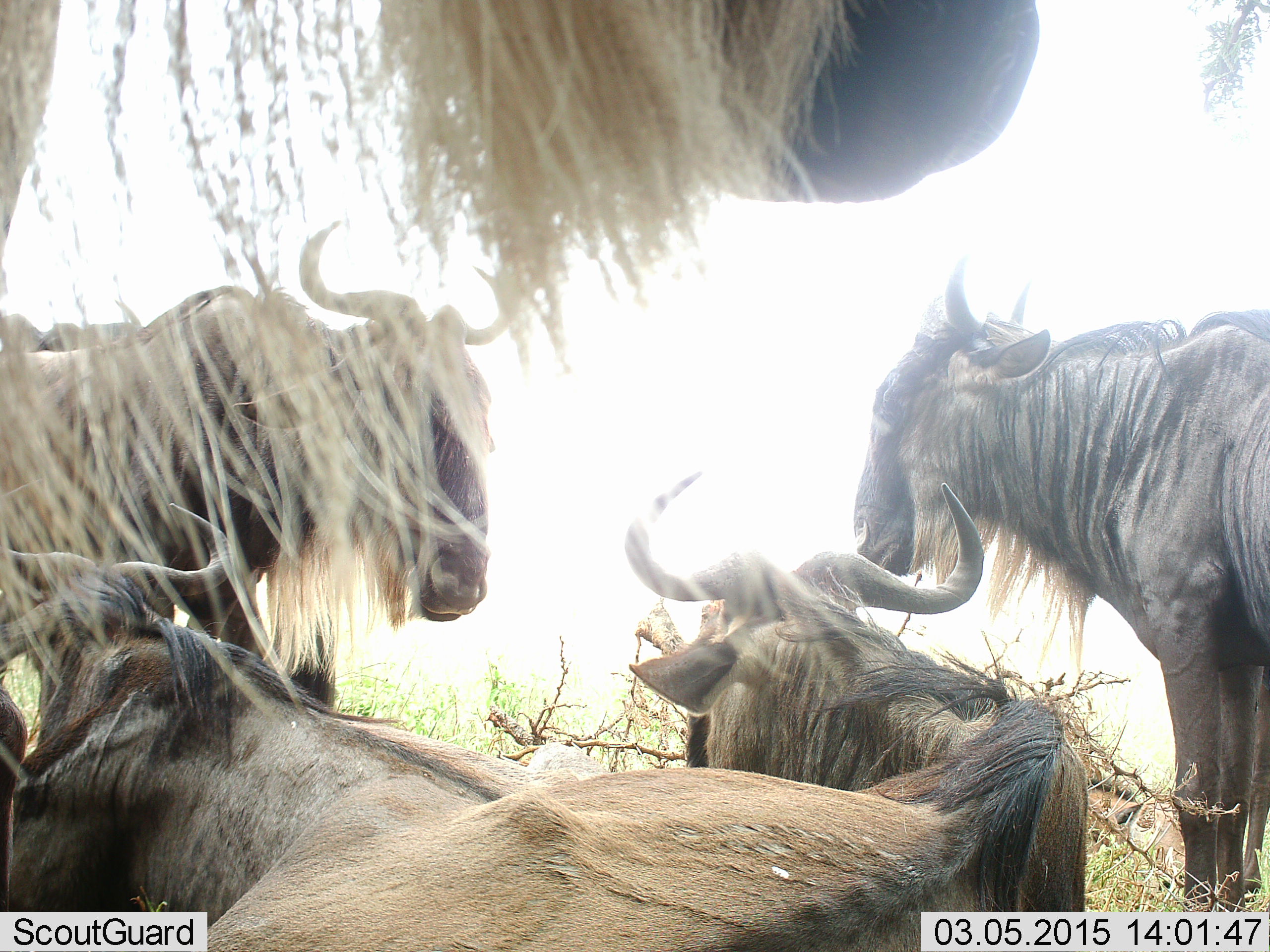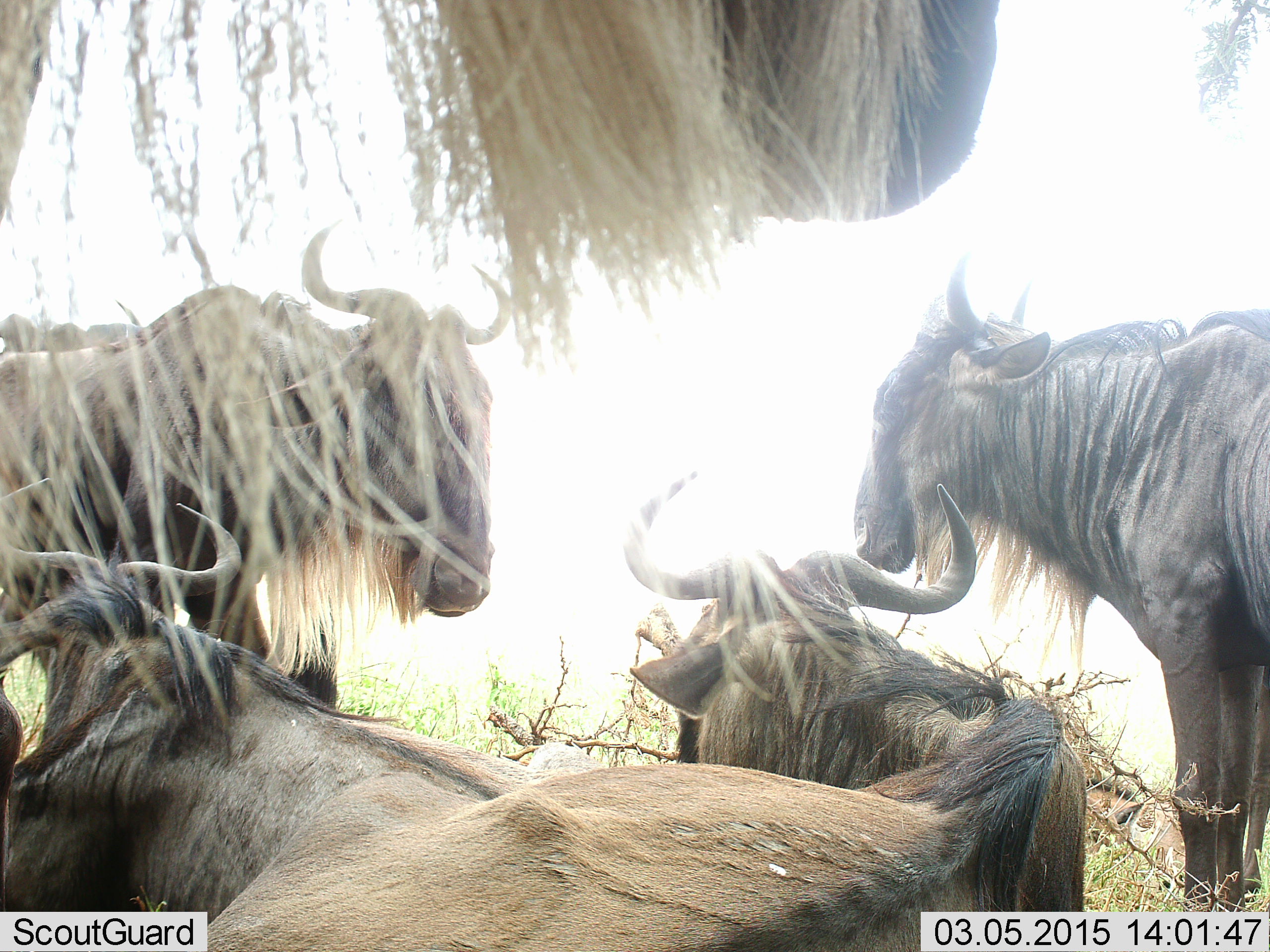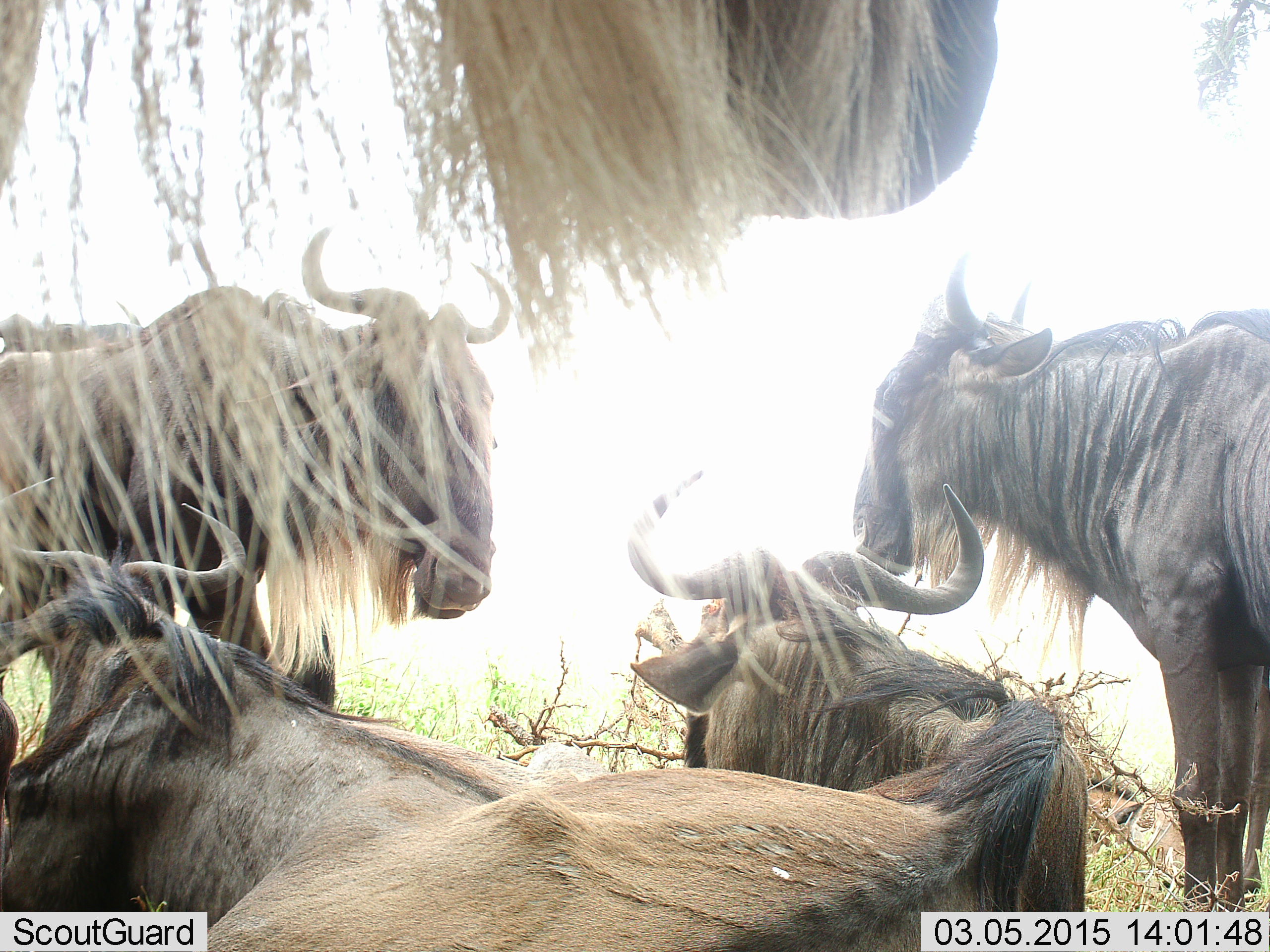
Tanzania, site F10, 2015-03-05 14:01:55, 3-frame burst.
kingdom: Animalia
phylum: Chordata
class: Mammalia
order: Artiodactyla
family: Bovidae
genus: Connochaetes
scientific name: Connochaetes taurinus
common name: blue wildebeest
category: wildebeest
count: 5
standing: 90%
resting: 80%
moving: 20%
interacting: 10%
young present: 0%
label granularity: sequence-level